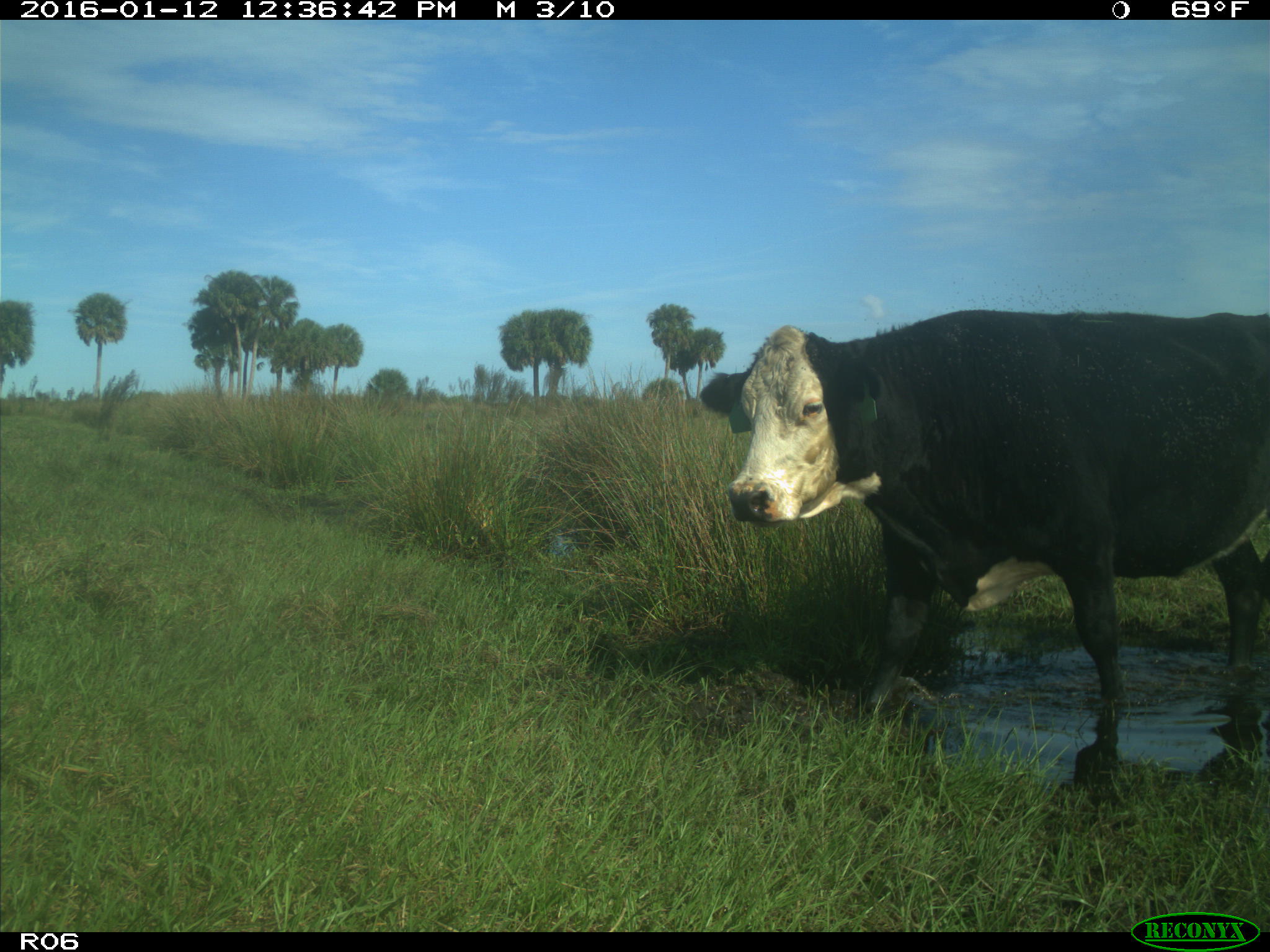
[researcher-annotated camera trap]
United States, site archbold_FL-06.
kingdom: Animalia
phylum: Chordata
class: Mammalia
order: Artiodactyla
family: Bovidae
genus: Bos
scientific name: Bos taurus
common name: domestic cow